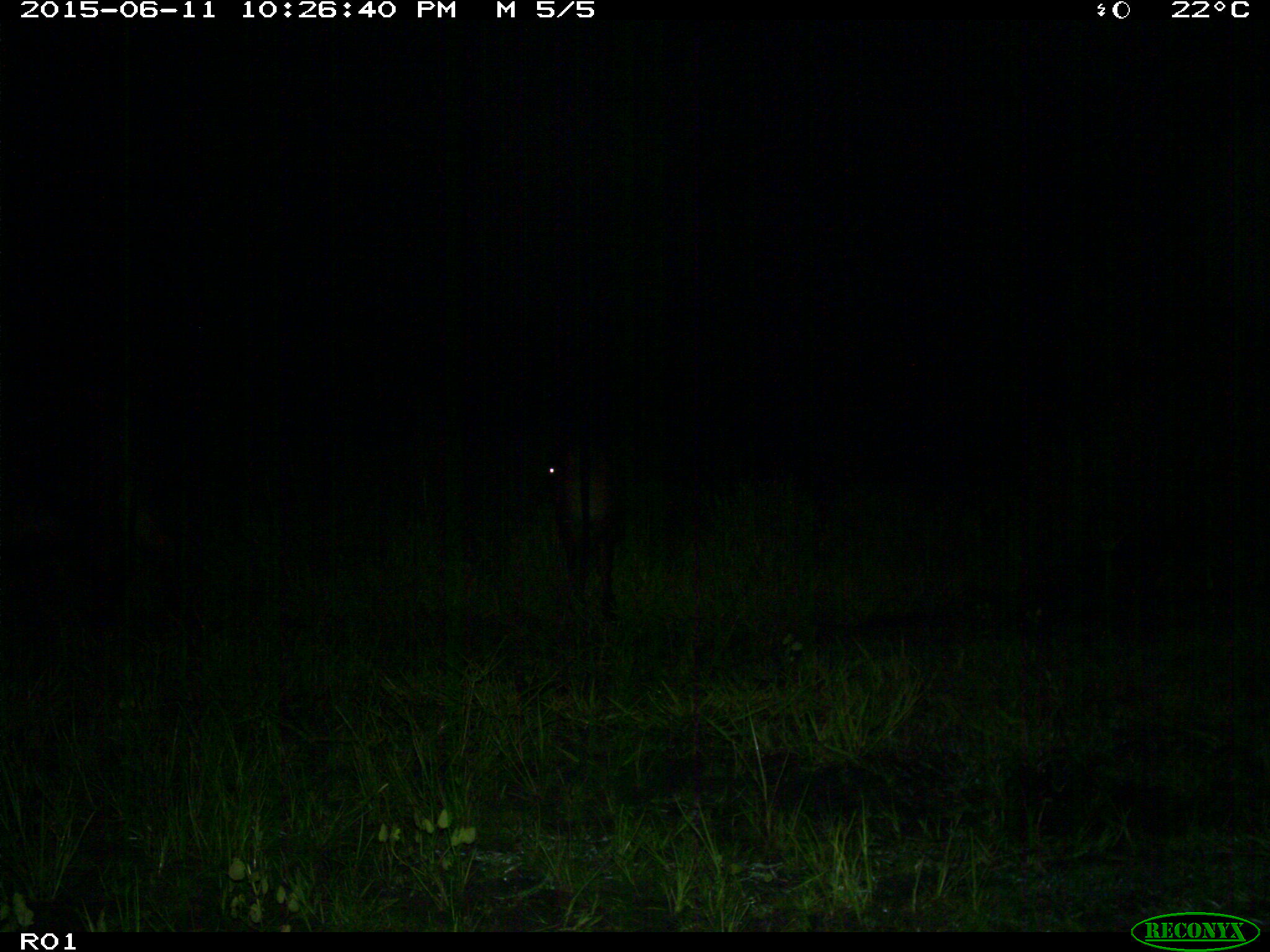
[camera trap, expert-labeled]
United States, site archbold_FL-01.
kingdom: Animalia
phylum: Chordata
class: Mammalia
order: Artiodactyla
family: Bovidae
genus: Bos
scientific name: Bos taurus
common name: domestic cow